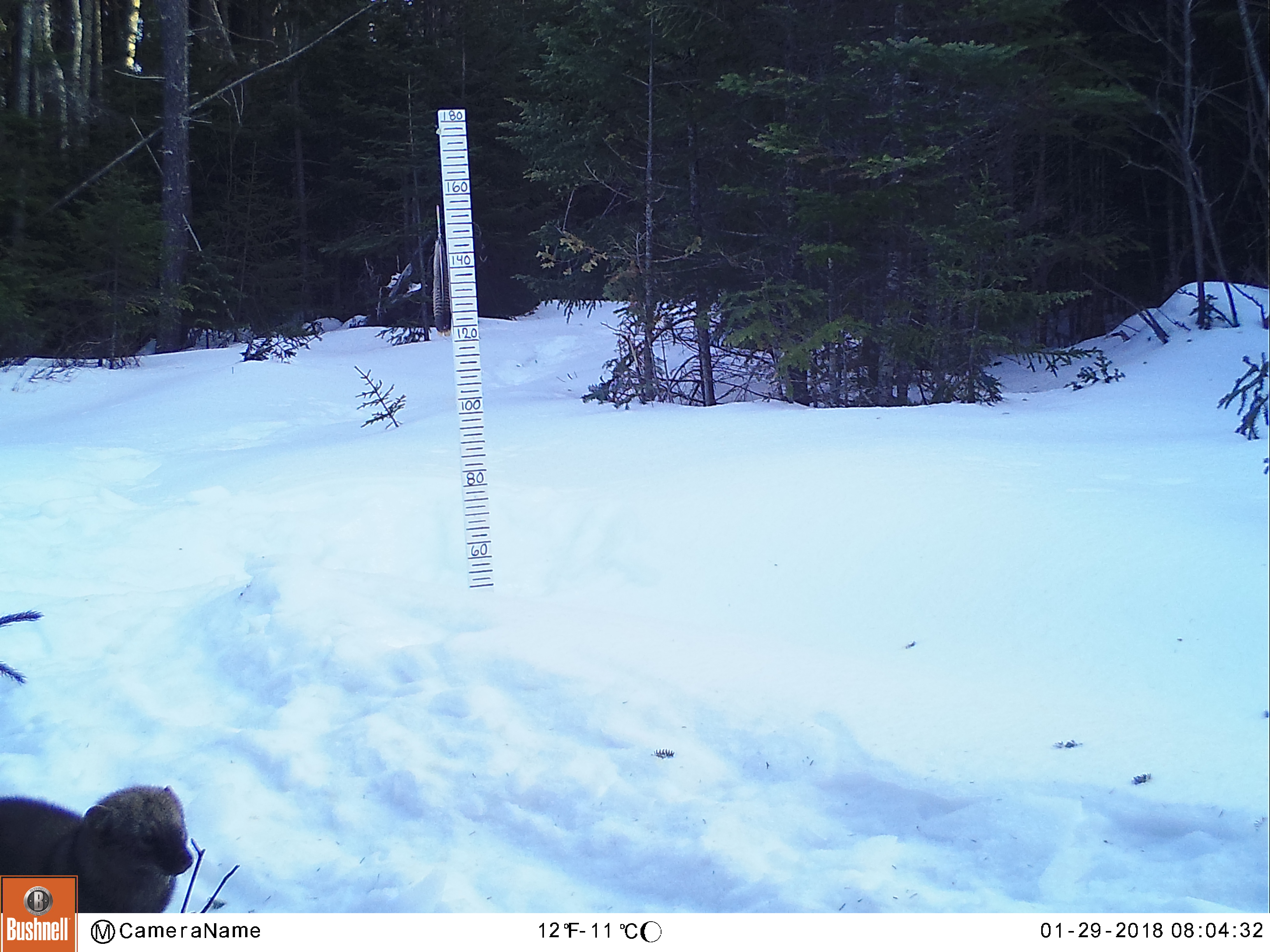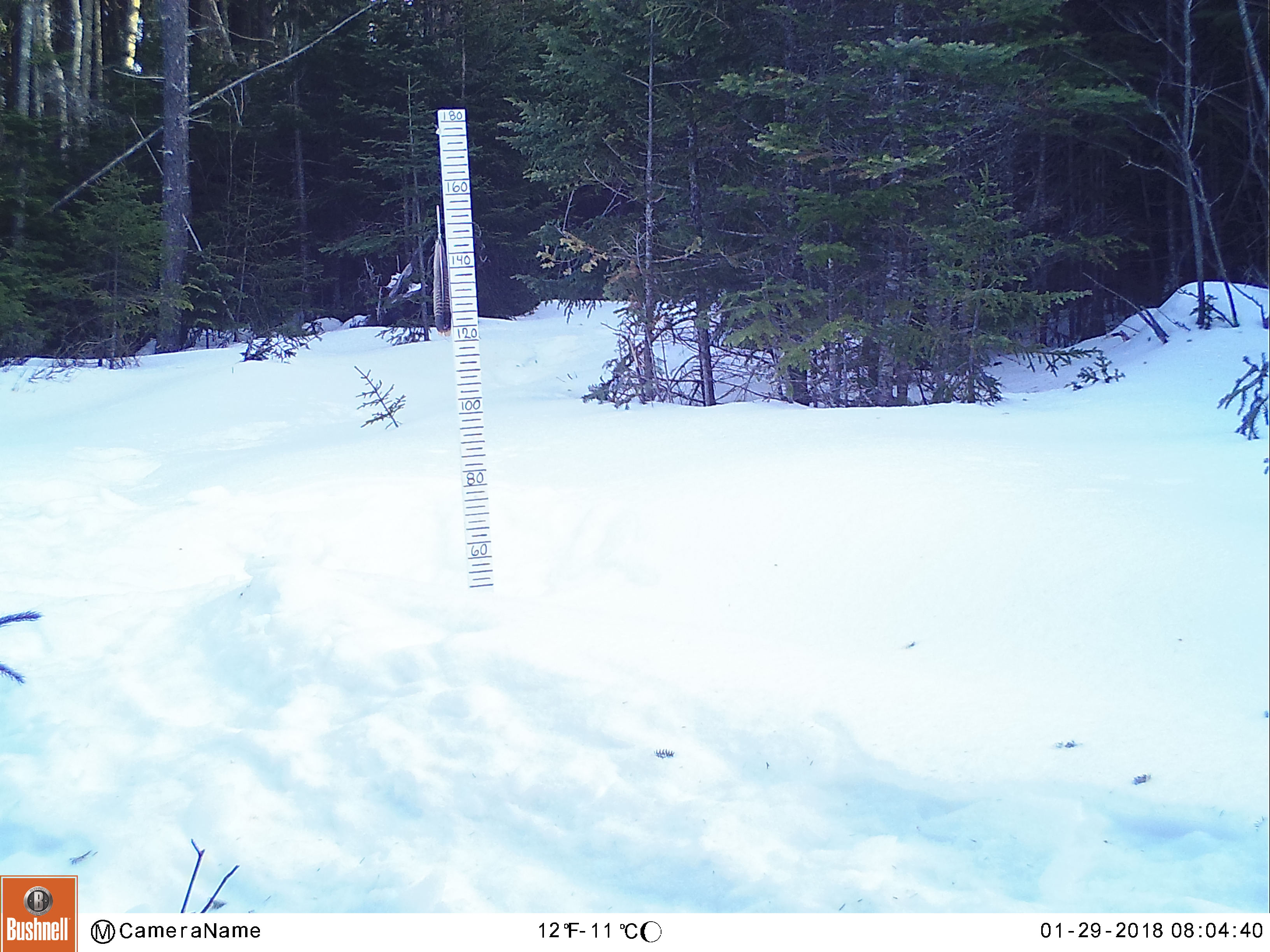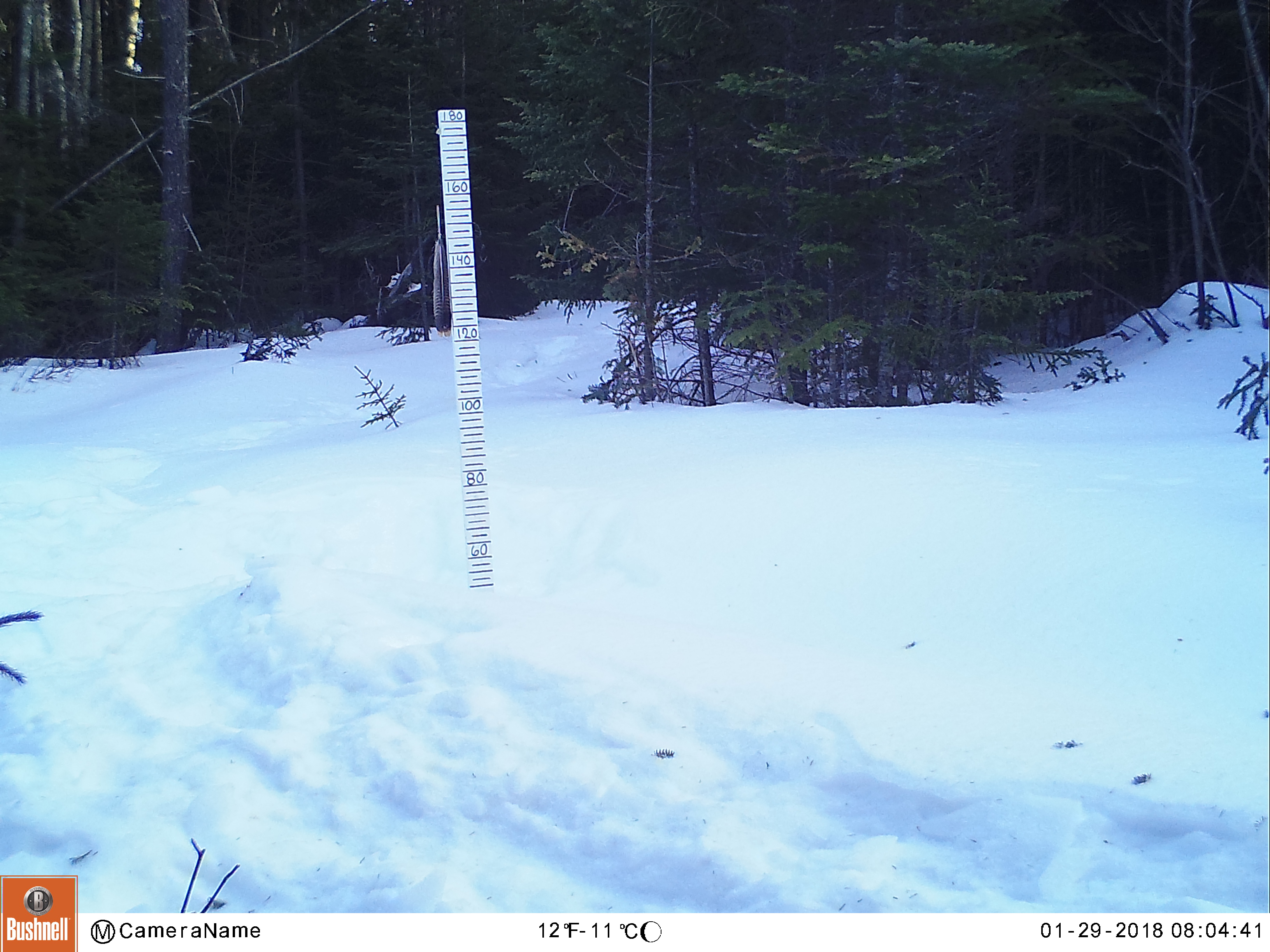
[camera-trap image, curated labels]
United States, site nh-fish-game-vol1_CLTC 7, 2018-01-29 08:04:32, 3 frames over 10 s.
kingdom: Animalia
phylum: Chordata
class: Mammalia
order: Carnivora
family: Mustelidae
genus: Pekania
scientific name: Pekania pennanti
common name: fisher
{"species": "fisher (Pekania pennanti)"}